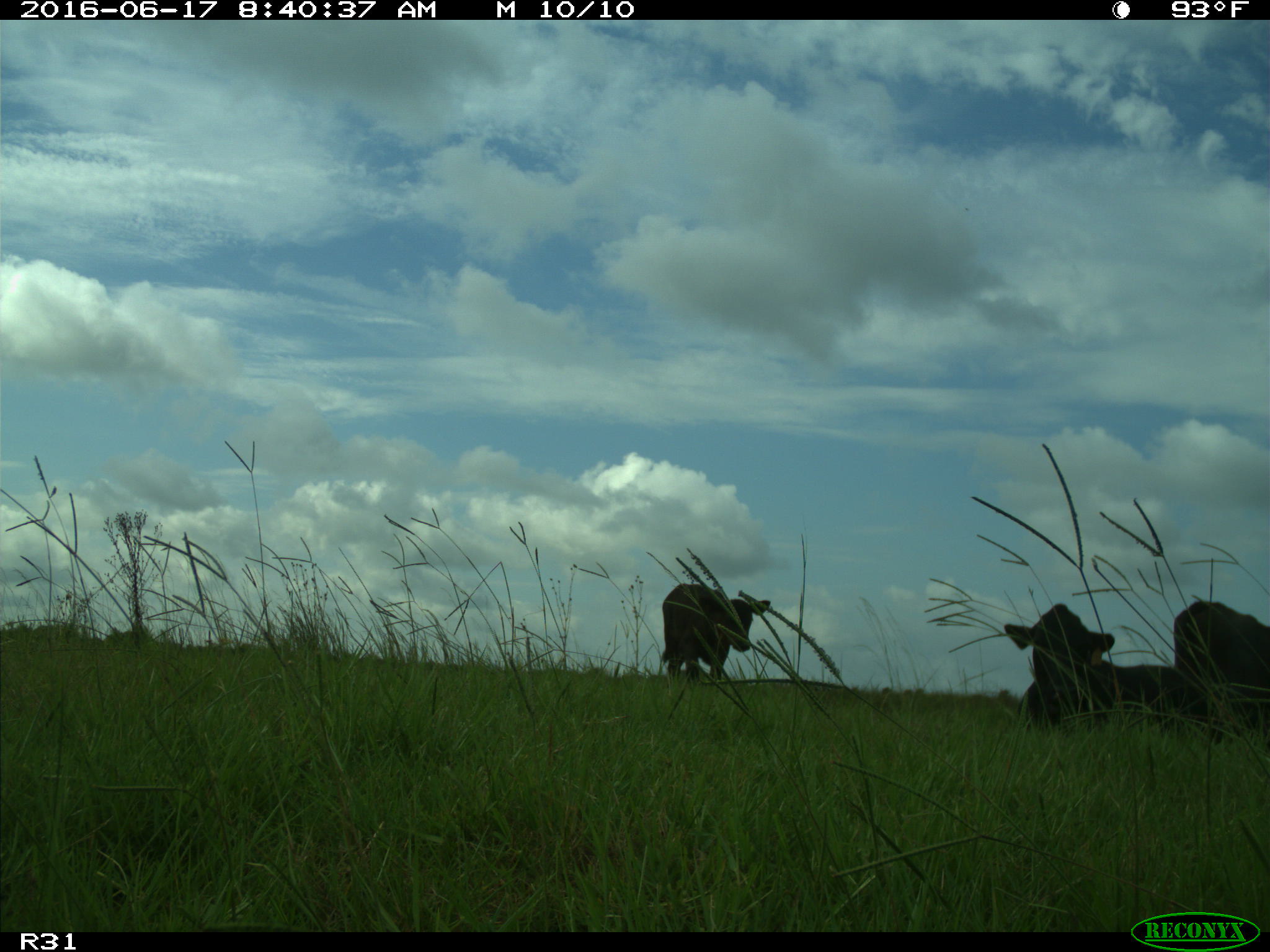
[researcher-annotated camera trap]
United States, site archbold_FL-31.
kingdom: Animalia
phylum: Chordata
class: Mammalia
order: Artiodactyla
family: Bovidae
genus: Bos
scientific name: Bos taurus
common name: domestic cow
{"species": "Bos taurus (domestic cow)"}